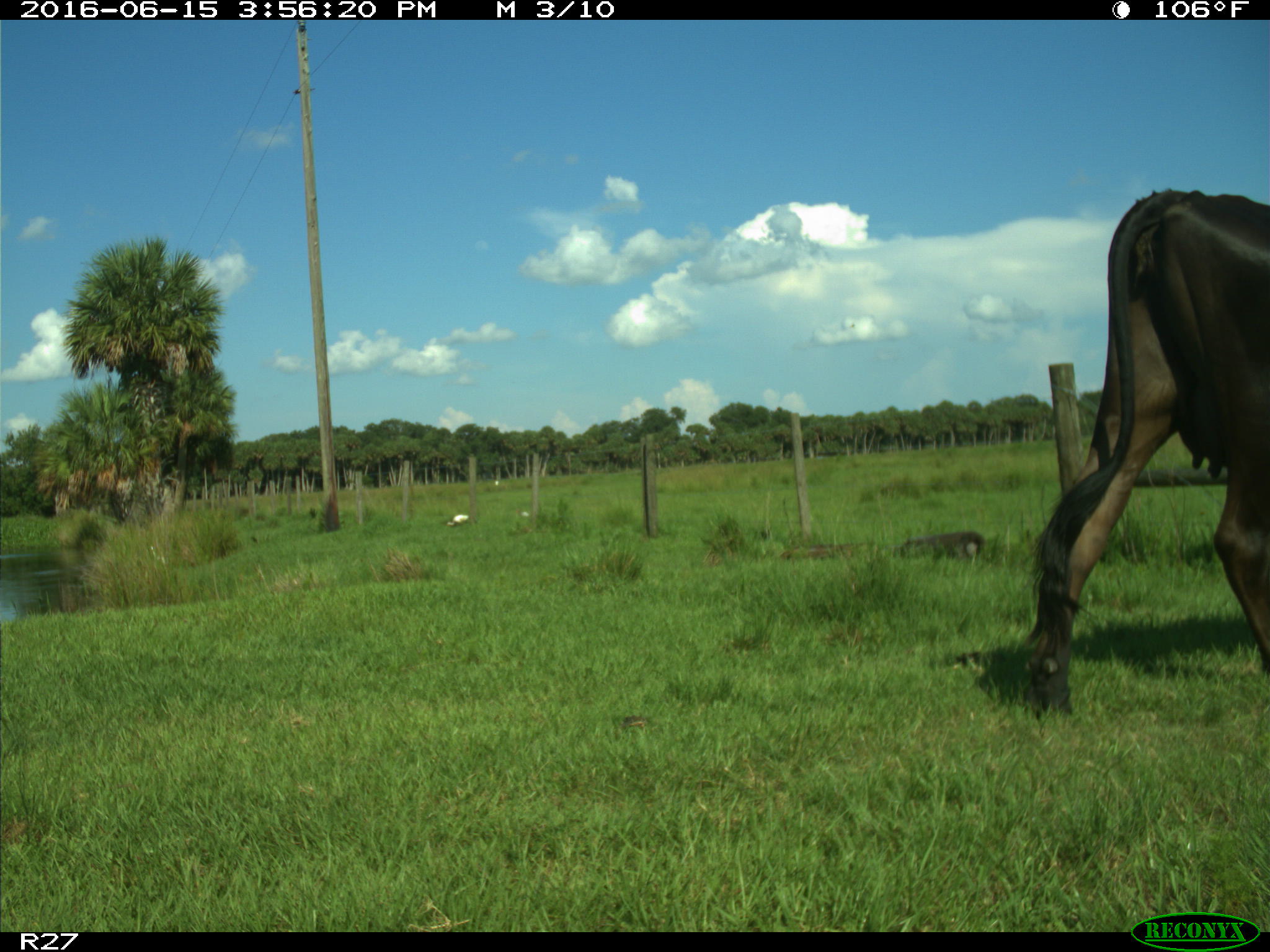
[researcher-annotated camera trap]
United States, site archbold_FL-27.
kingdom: Animalia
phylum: Chordata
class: Mammalia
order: Artiodactyla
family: Bovidae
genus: Bos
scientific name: Bos taurus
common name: domestic cow